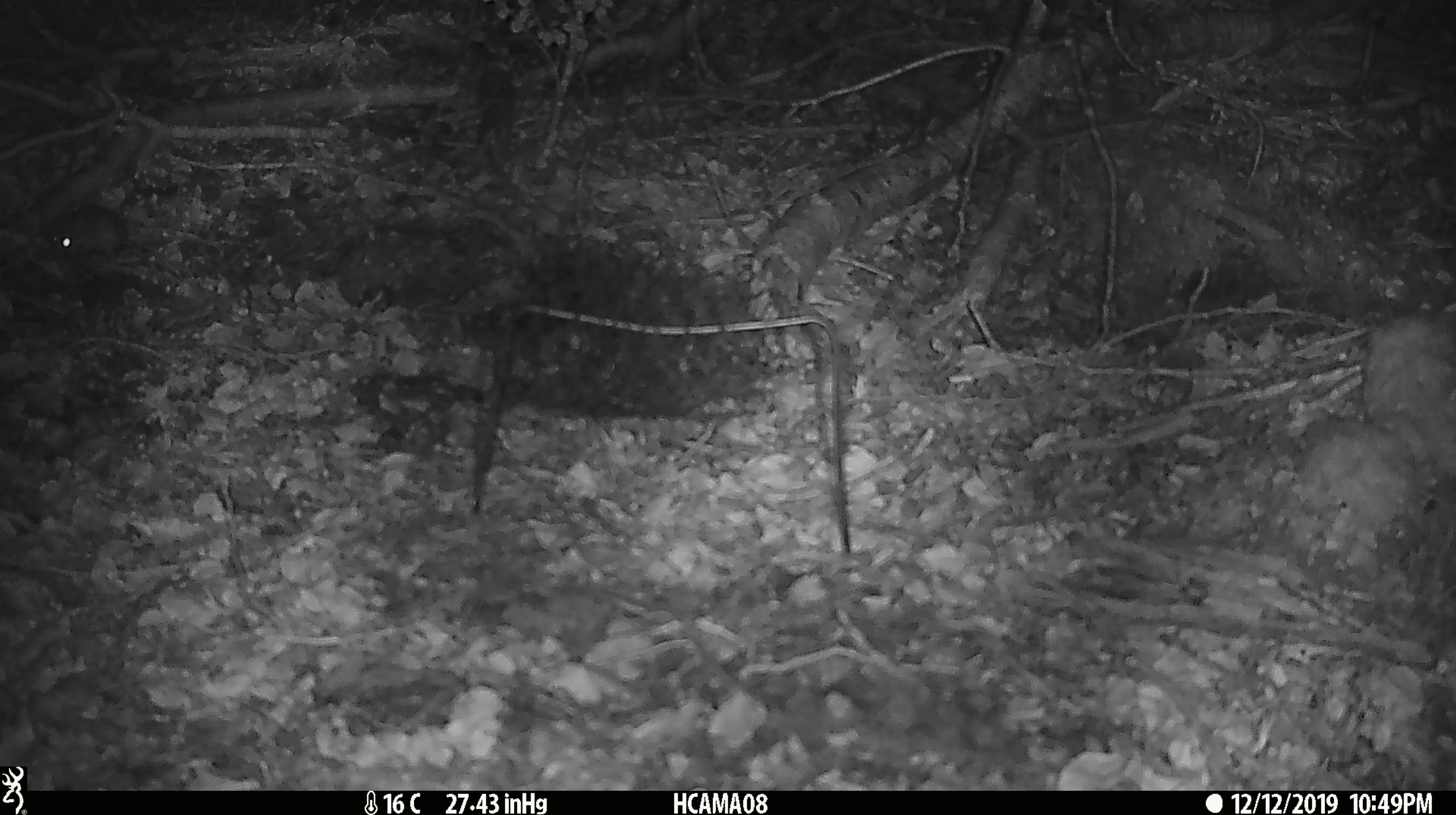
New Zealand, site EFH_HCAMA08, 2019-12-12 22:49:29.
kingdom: Animalia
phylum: Chordata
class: Mammalia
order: Rodentia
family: Muridae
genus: Mus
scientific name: Mus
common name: mouse